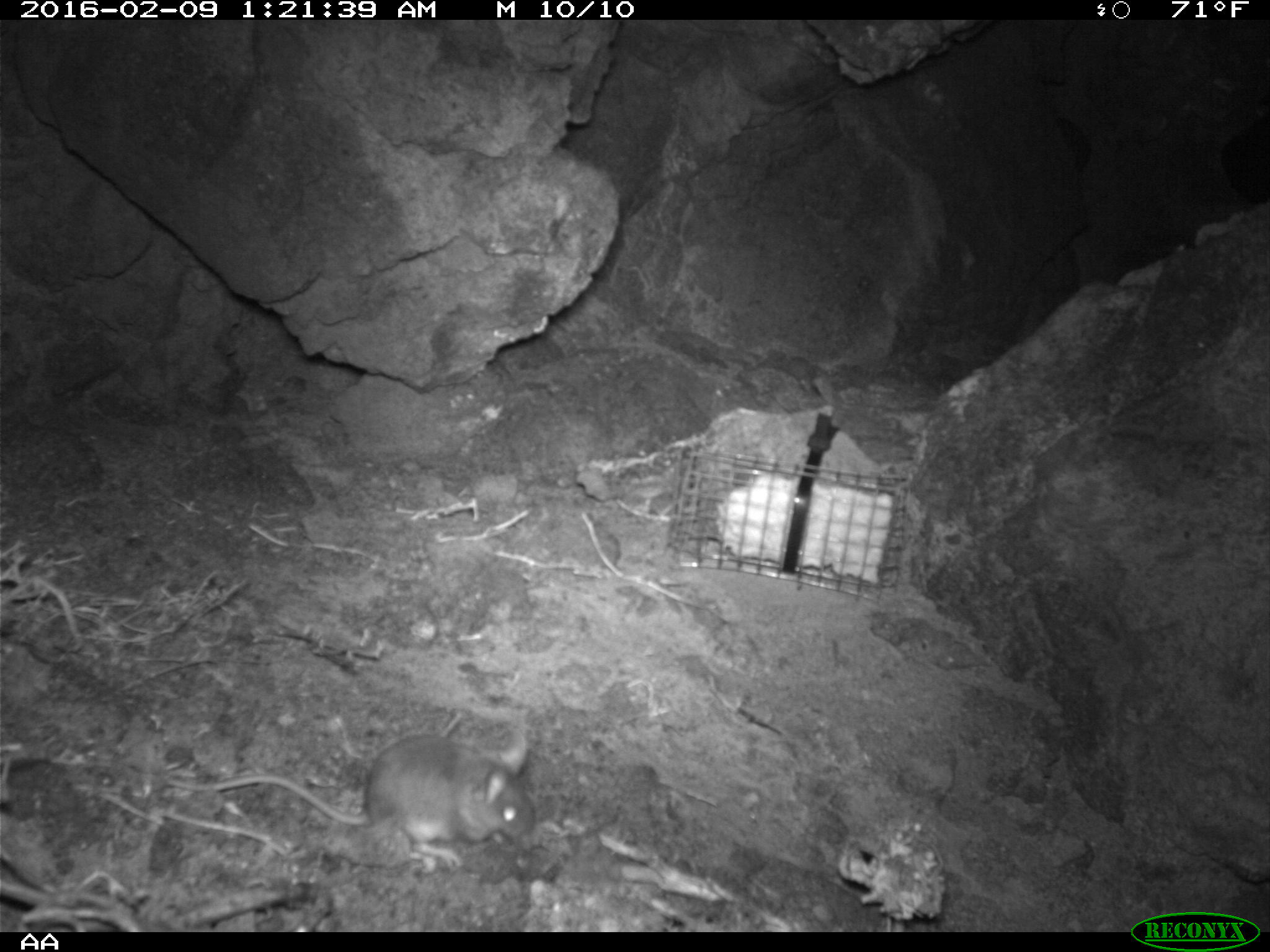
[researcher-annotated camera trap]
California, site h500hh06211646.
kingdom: Animalia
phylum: Chordata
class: Mammalia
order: Rodentia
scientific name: Rodentia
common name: rodent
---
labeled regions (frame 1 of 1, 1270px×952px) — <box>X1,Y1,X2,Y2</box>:
rodent: <box>166,727,536,871</box>